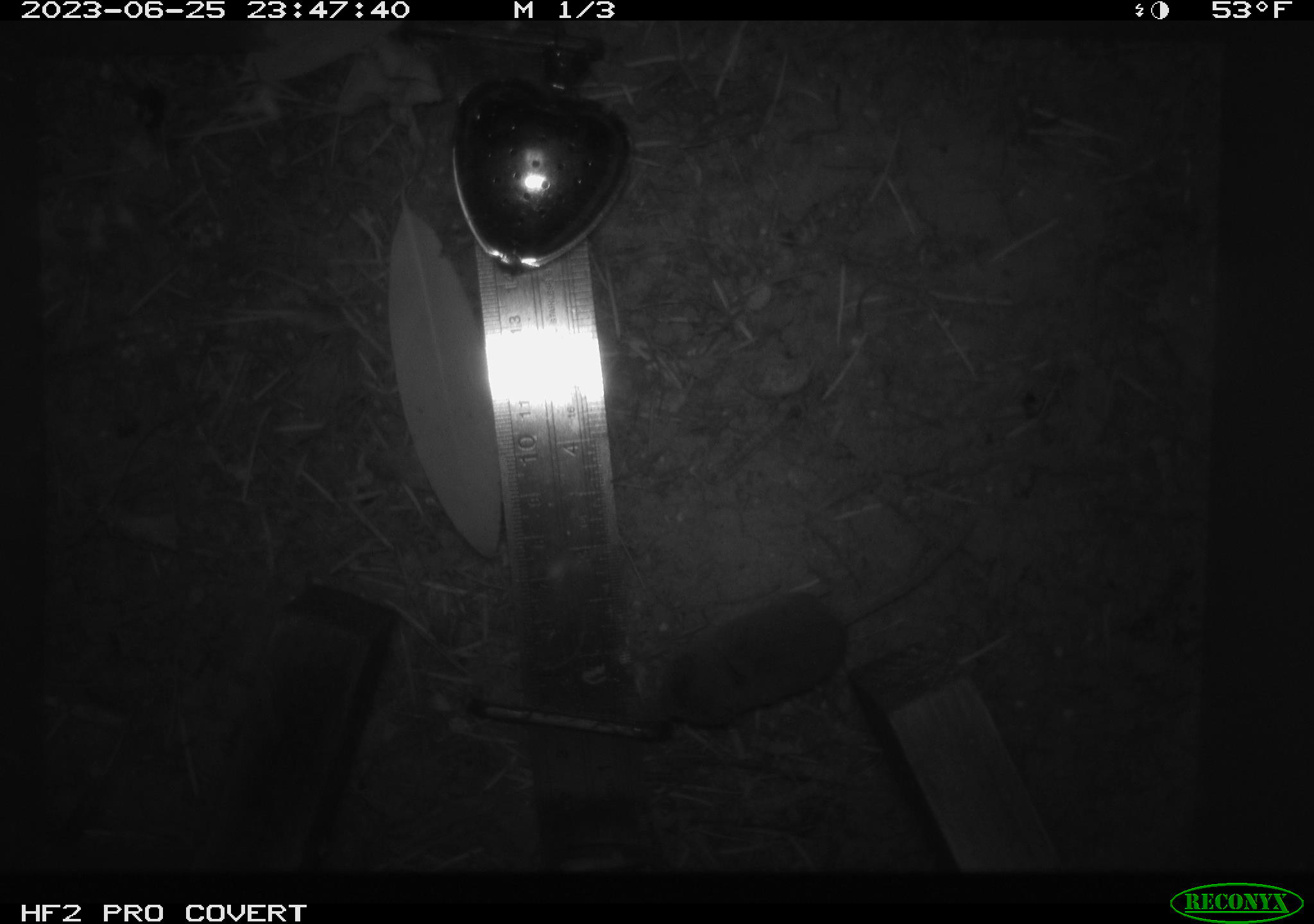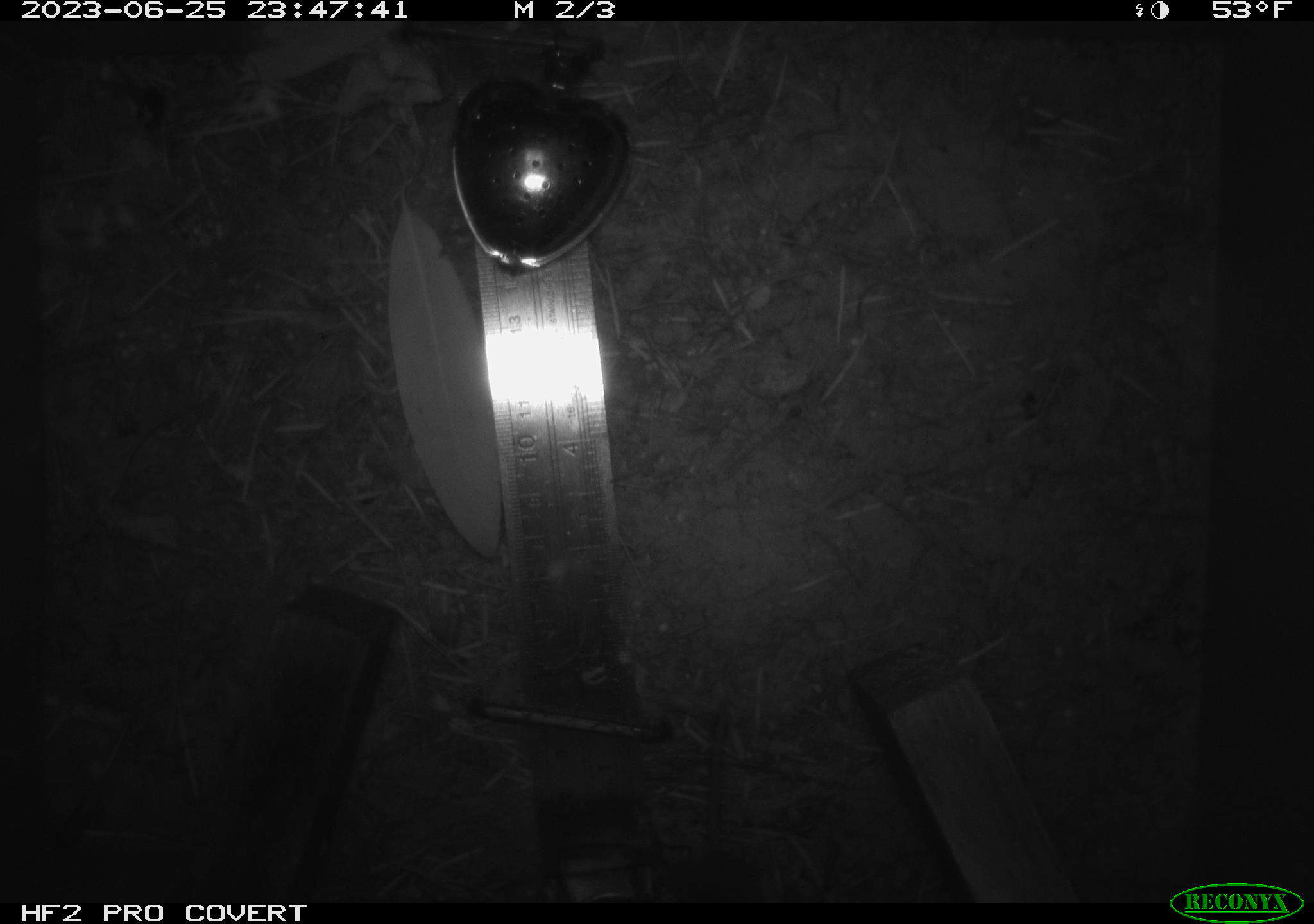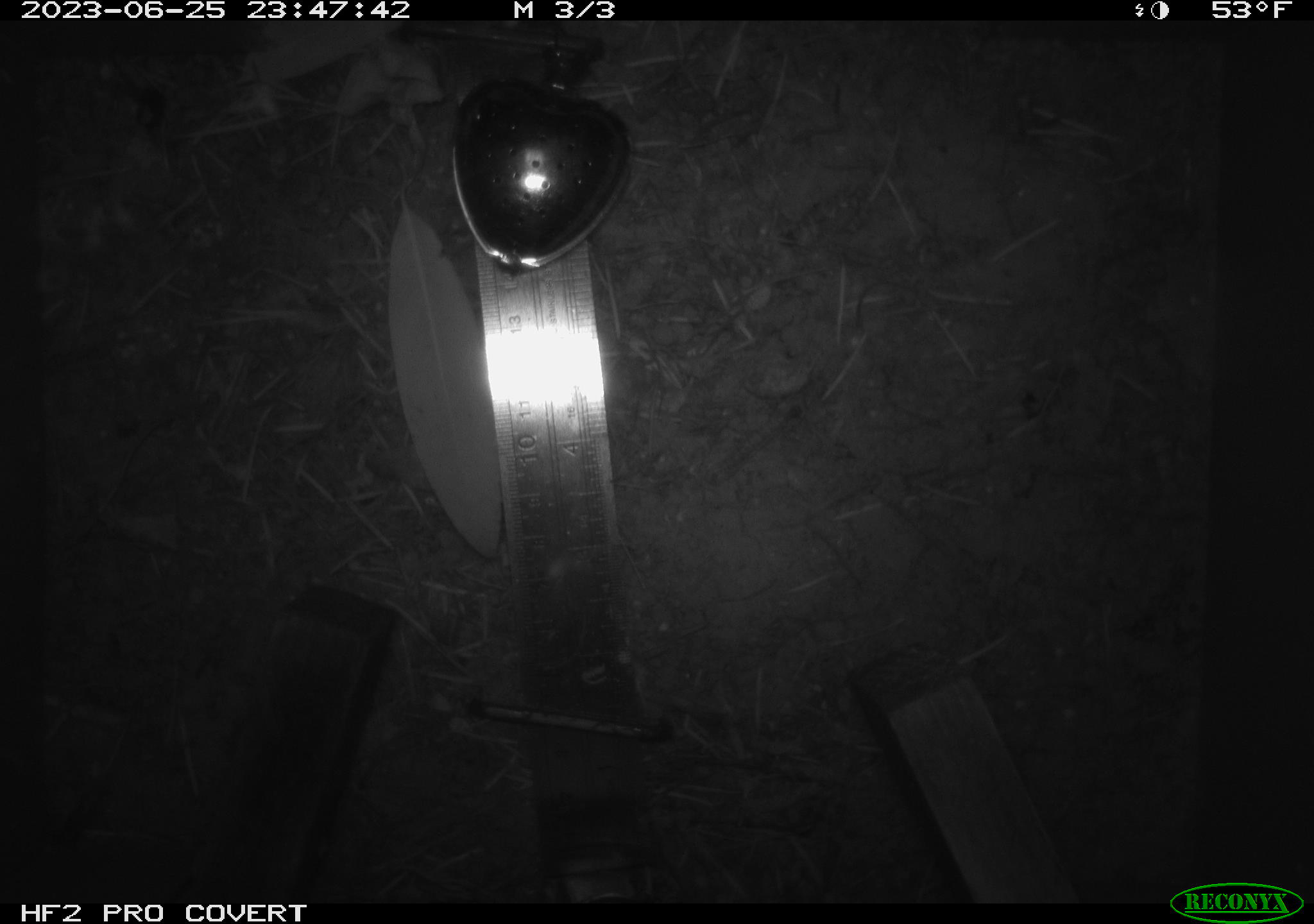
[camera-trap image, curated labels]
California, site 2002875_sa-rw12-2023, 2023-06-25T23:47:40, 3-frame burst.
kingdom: Animalia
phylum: Chordata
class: Mammalia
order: Eulipotyphla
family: Soricidae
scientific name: Soricidae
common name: shrews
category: soricidae family